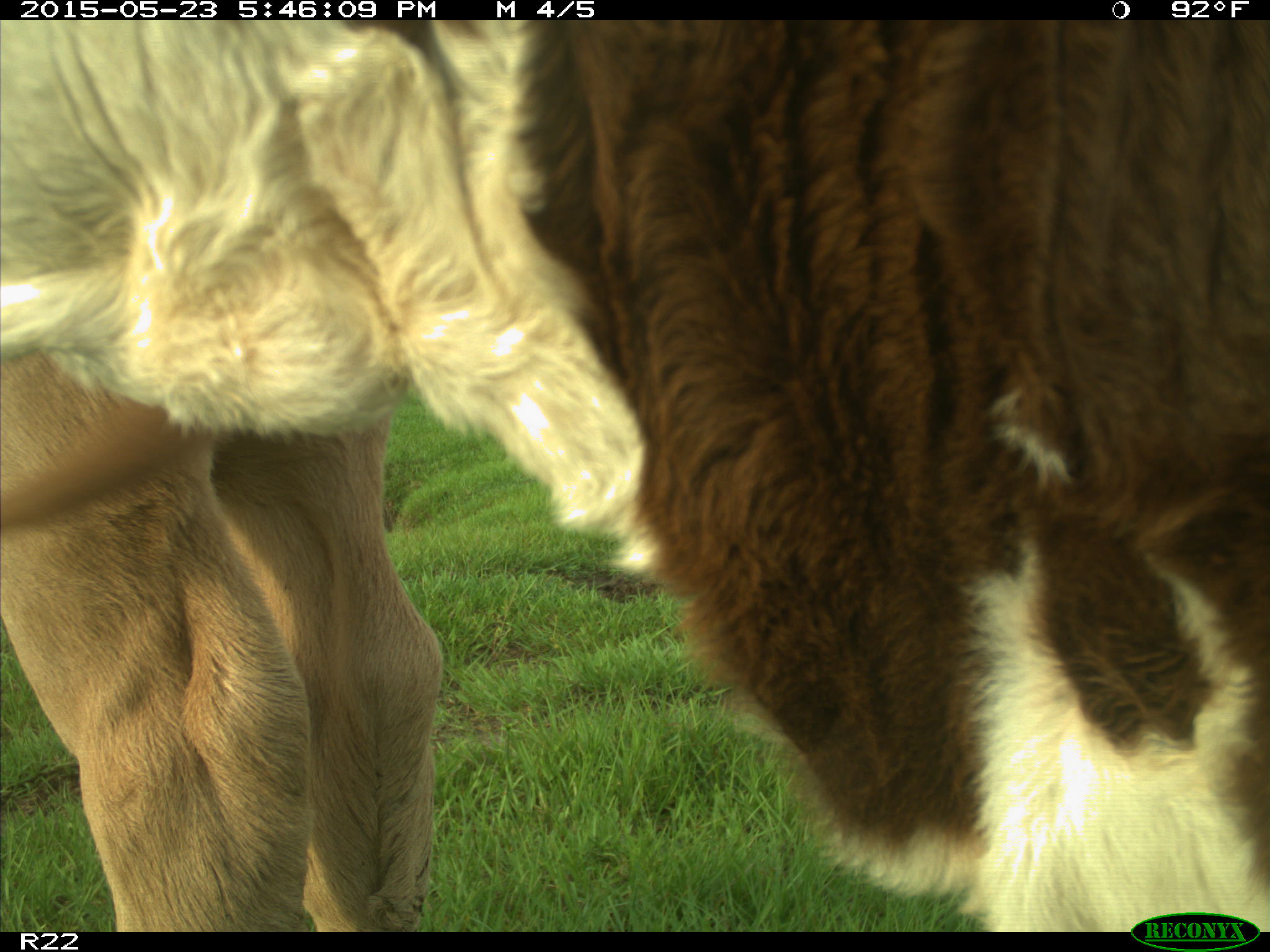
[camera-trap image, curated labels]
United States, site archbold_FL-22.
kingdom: Animalia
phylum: Chordata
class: Mammalia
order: Artiodactyla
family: Bovidae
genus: Bos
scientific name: Bos taurus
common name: domestic cow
Bos taurus (domestic cow).